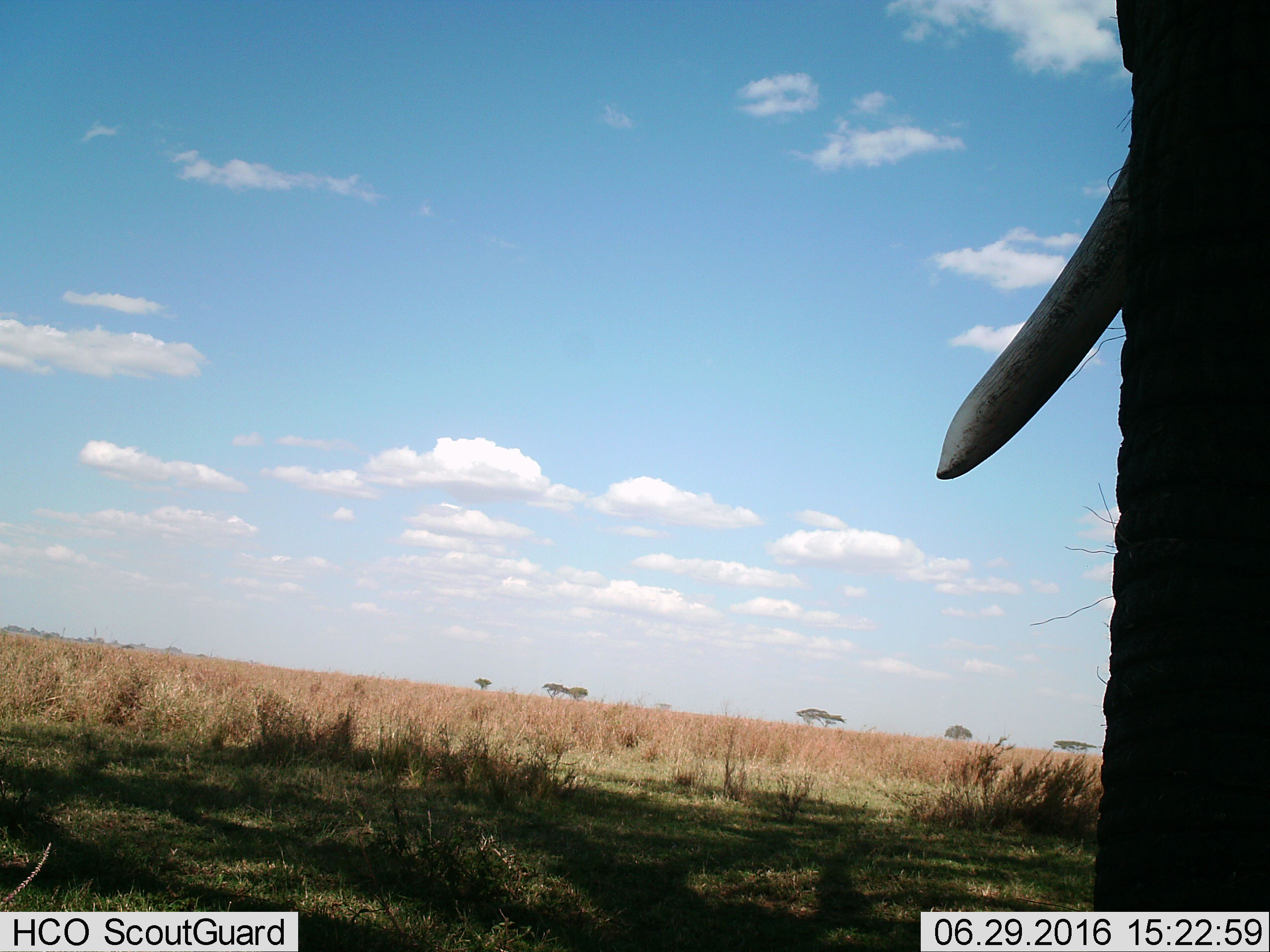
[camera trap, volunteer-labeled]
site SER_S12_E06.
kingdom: Animalia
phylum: Chordata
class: Mammalia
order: Proboscidea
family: Elephantidae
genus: Loxodonta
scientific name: Loxodonta africana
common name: african bush elephant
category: elephant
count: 1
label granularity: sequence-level